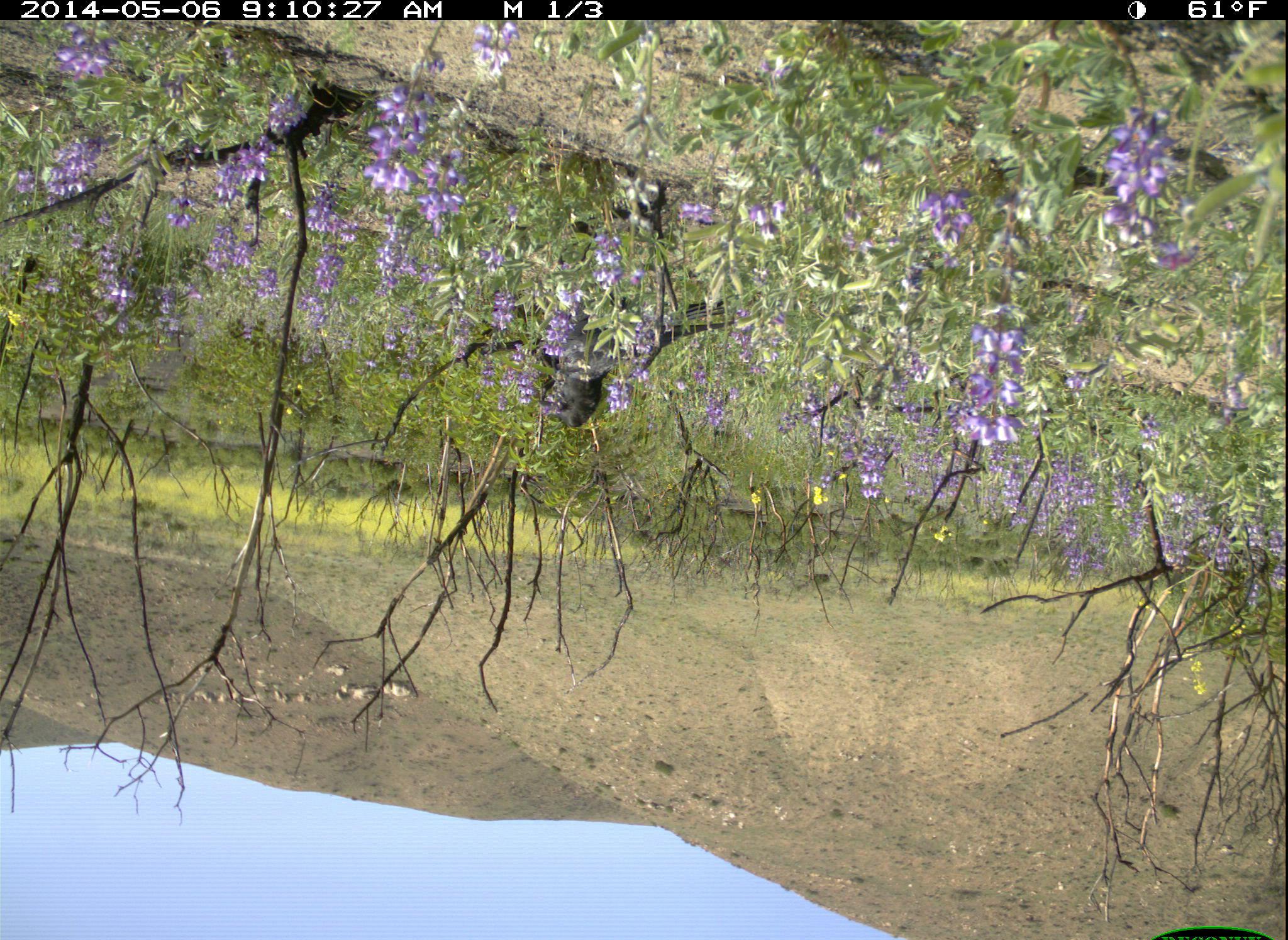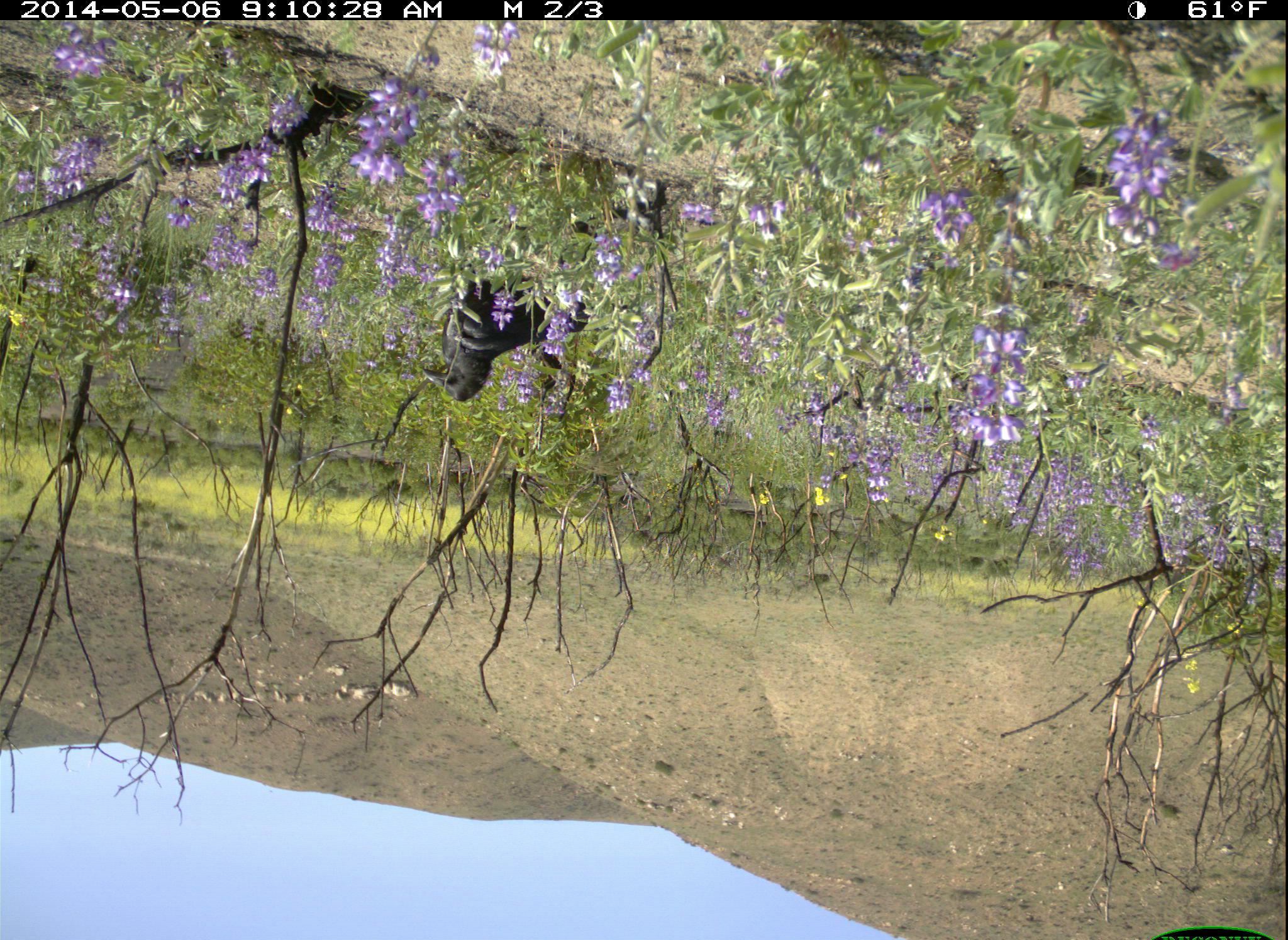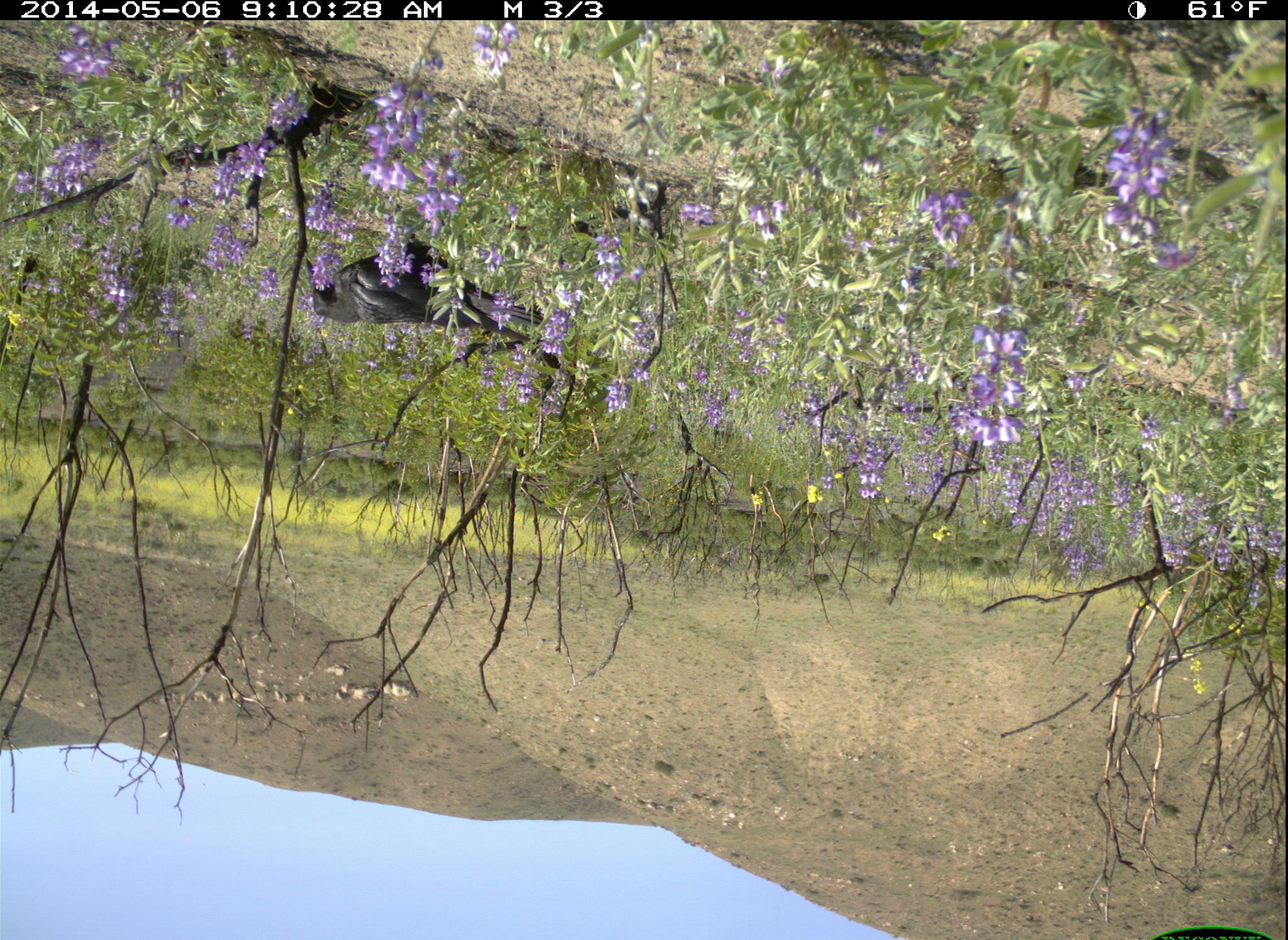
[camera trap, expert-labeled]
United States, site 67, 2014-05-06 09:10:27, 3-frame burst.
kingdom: Animalia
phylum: Chordata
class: Aves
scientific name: Aves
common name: bird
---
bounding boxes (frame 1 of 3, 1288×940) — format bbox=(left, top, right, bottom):
bird: bbox=(533, 315, 628, 430)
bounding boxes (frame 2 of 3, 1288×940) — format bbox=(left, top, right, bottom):
bird: bbox=(413, 267, 587, 402)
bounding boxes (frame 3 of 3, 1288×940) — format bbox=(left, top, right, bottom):
bird: bbox=(302, 232, 557, 346)